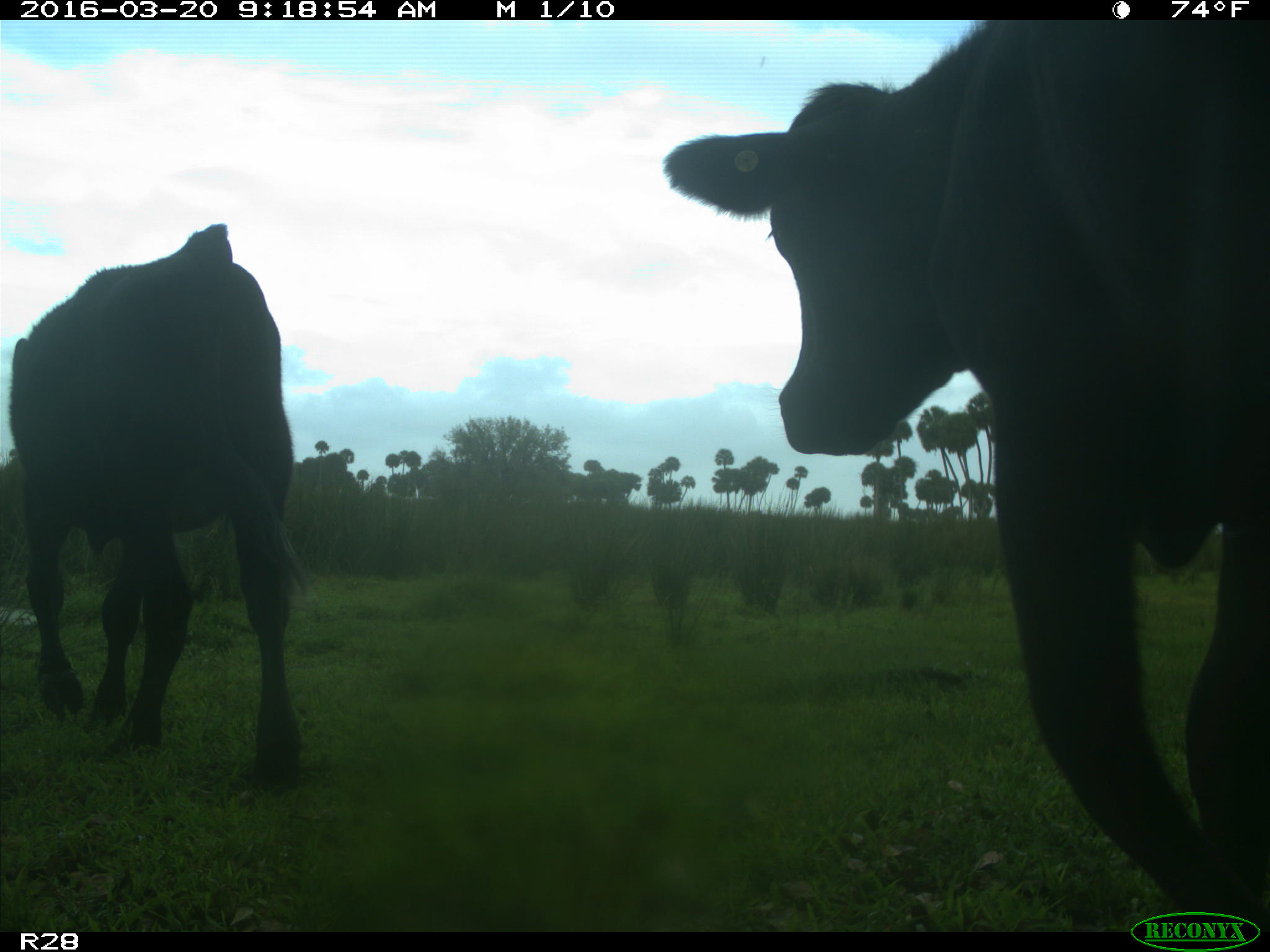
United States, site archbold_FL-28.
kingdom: Animalia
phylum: Chordata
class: Mammalia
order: Artiodactyla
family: Bovidae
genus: Bos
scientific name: Bos taurus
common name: domestic cow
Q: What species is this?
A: Bos taurus (domestic cow).